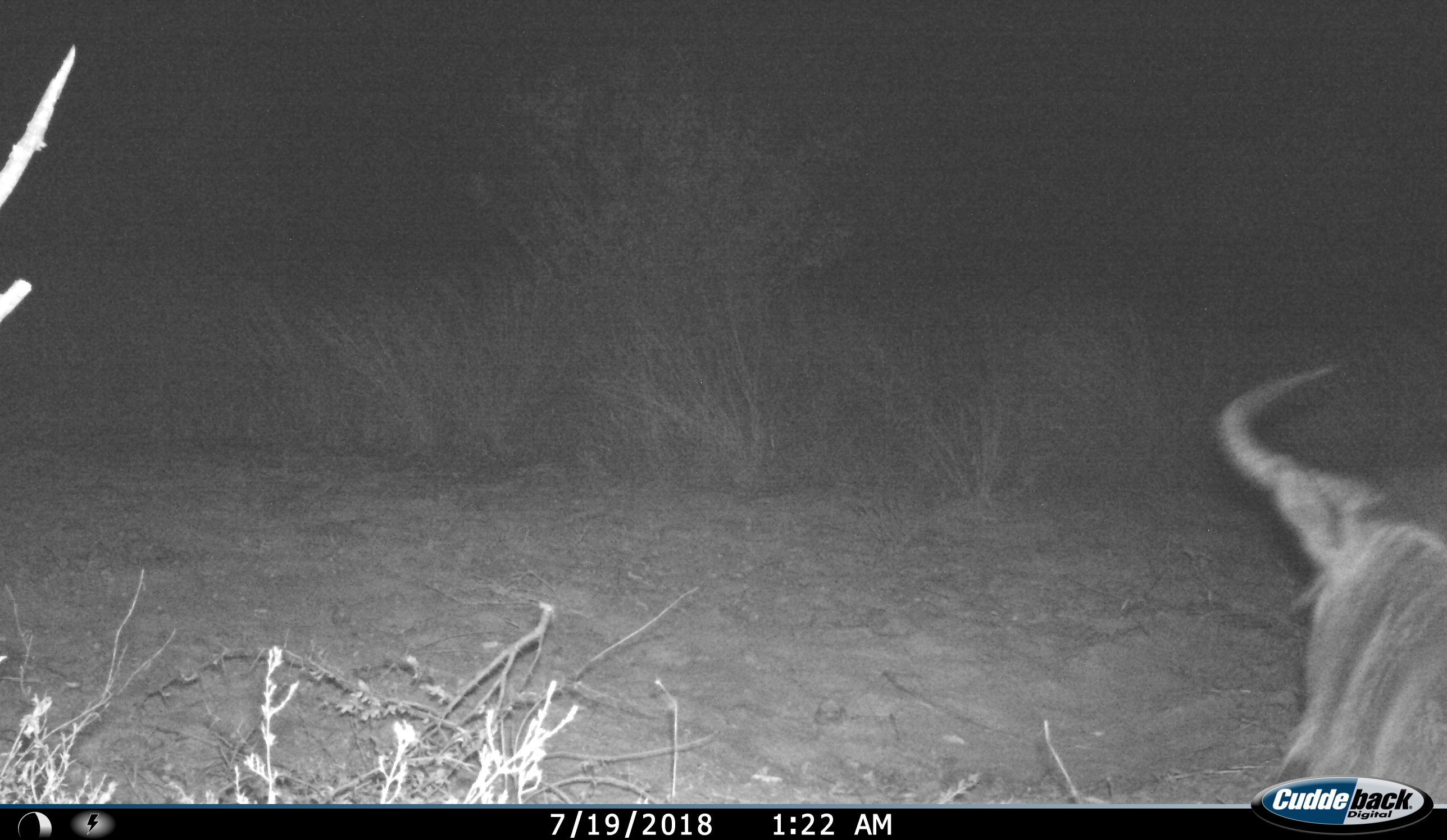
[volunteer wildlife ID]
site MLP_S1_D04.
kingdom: Animalia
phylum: Chordata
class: Mammalia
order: Artiodactyla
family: Bovidae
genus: Connochaetes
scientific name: Connochaetes taurinus taurinus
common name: blue wildebeest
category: wildebeestblue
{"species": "wildebeestblue (blue wildebeest) (Connochaetes taurinus taurinus)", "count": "1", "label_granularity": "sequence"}